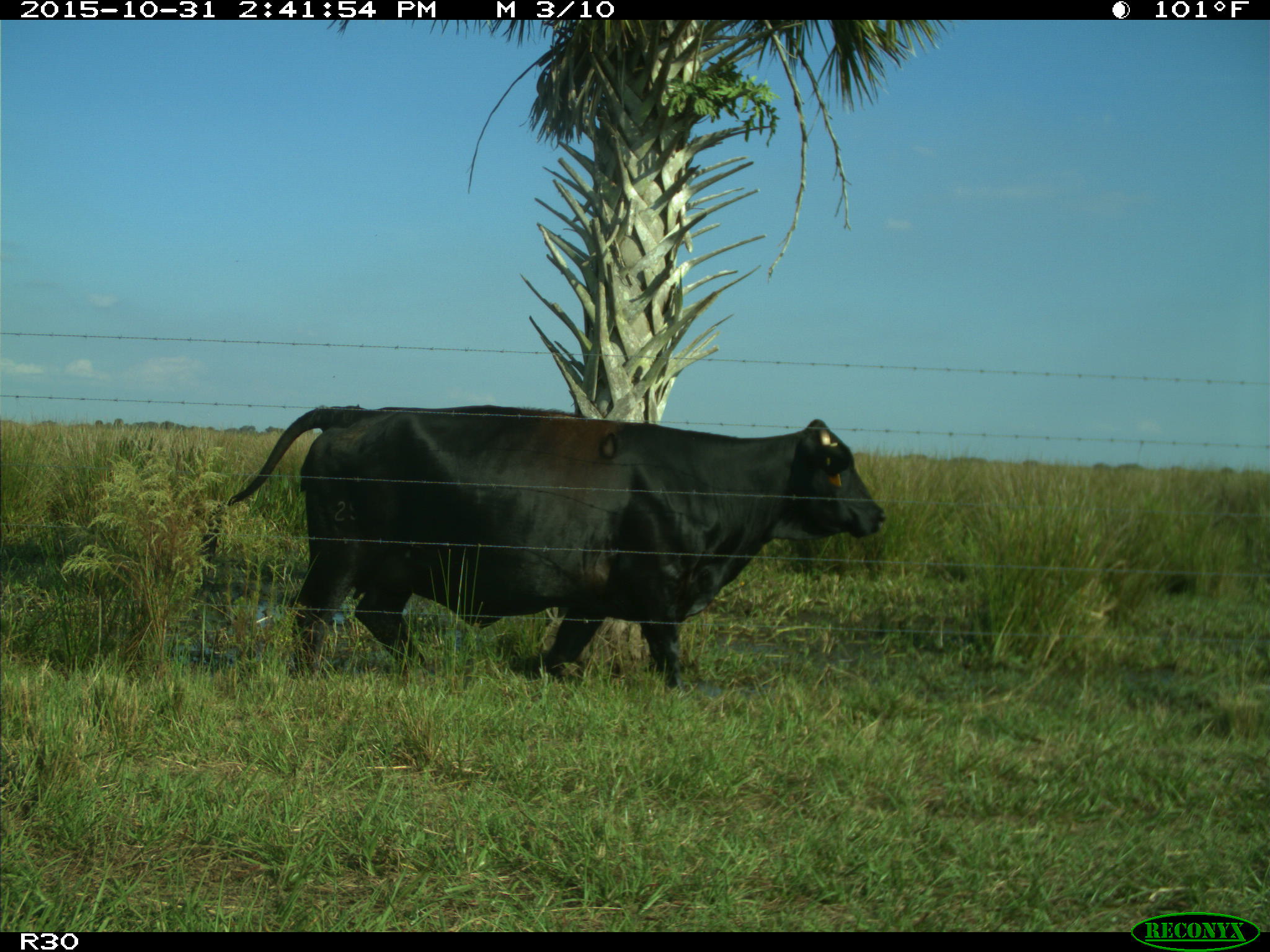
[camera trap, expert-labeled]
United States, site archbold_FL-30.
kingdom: Animalia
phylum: Chordata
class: Mammalia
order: Artiodactyla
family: Bovidae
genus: Bos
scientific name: Bos taurus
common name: domestic cow